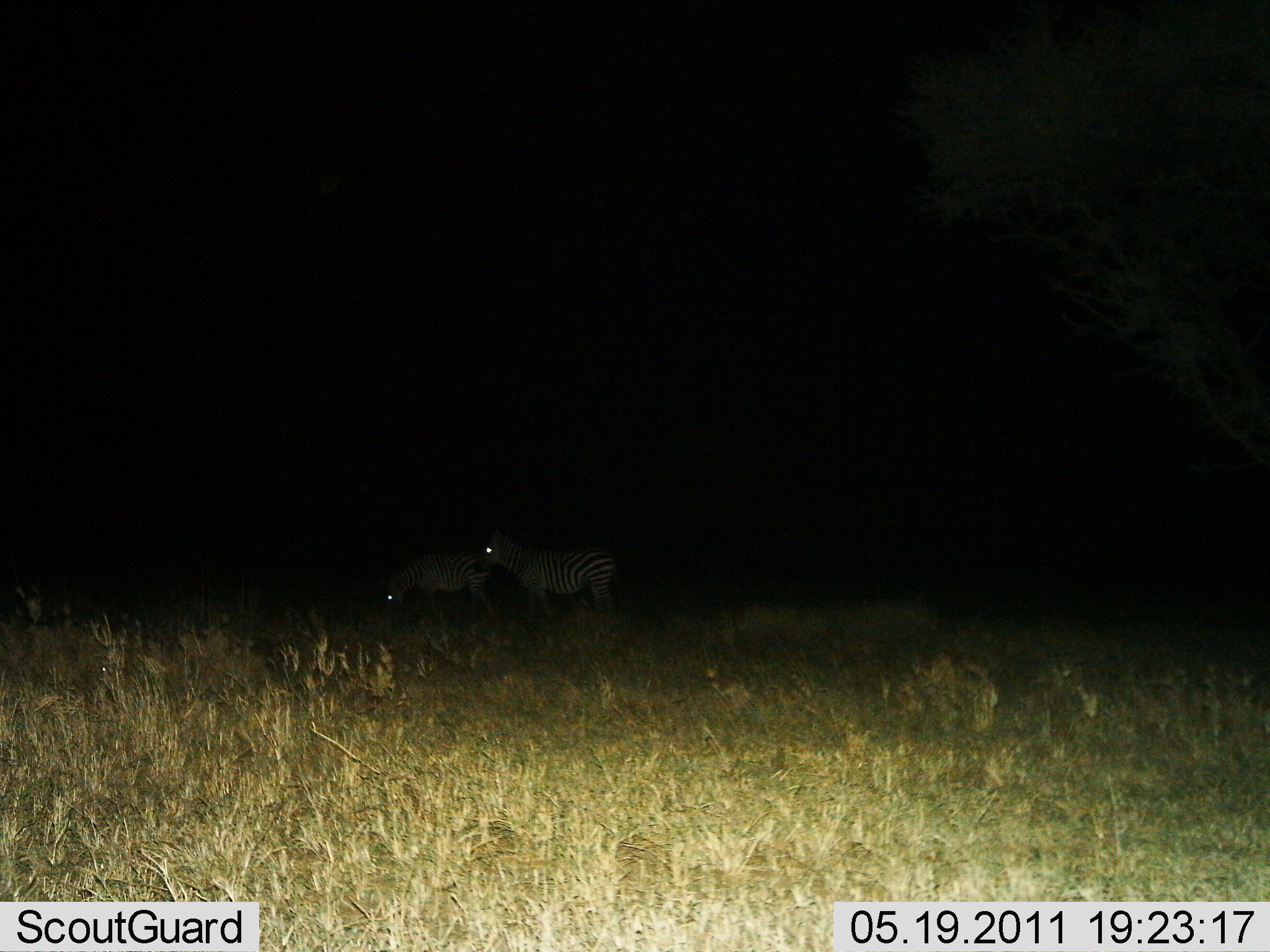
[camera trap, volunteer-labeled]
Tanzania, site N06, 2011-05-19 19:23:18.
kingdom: Animalia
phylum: Chordata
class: Mammalia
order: Perissodactyla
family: Equidae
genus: Equus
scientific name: Equus quagga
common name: plains zebra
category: zebra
Zebra (plains zebra) (Equus quagga), count 2. Behavior (volunteer vote fractions): standing 77%, resting 0%, moving 8%, interacting 0%. Young present (vote fraction): 0%. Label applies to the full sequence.